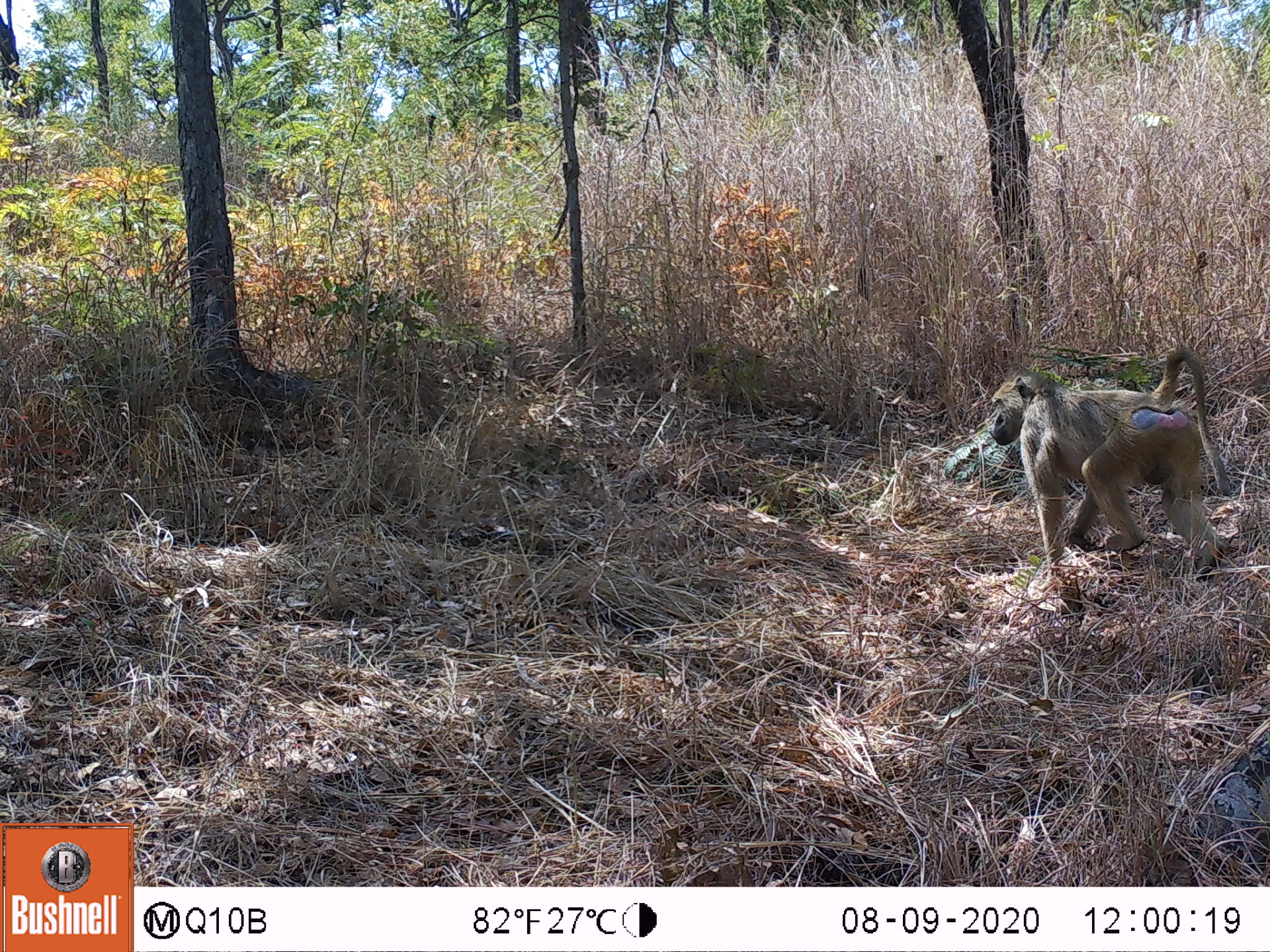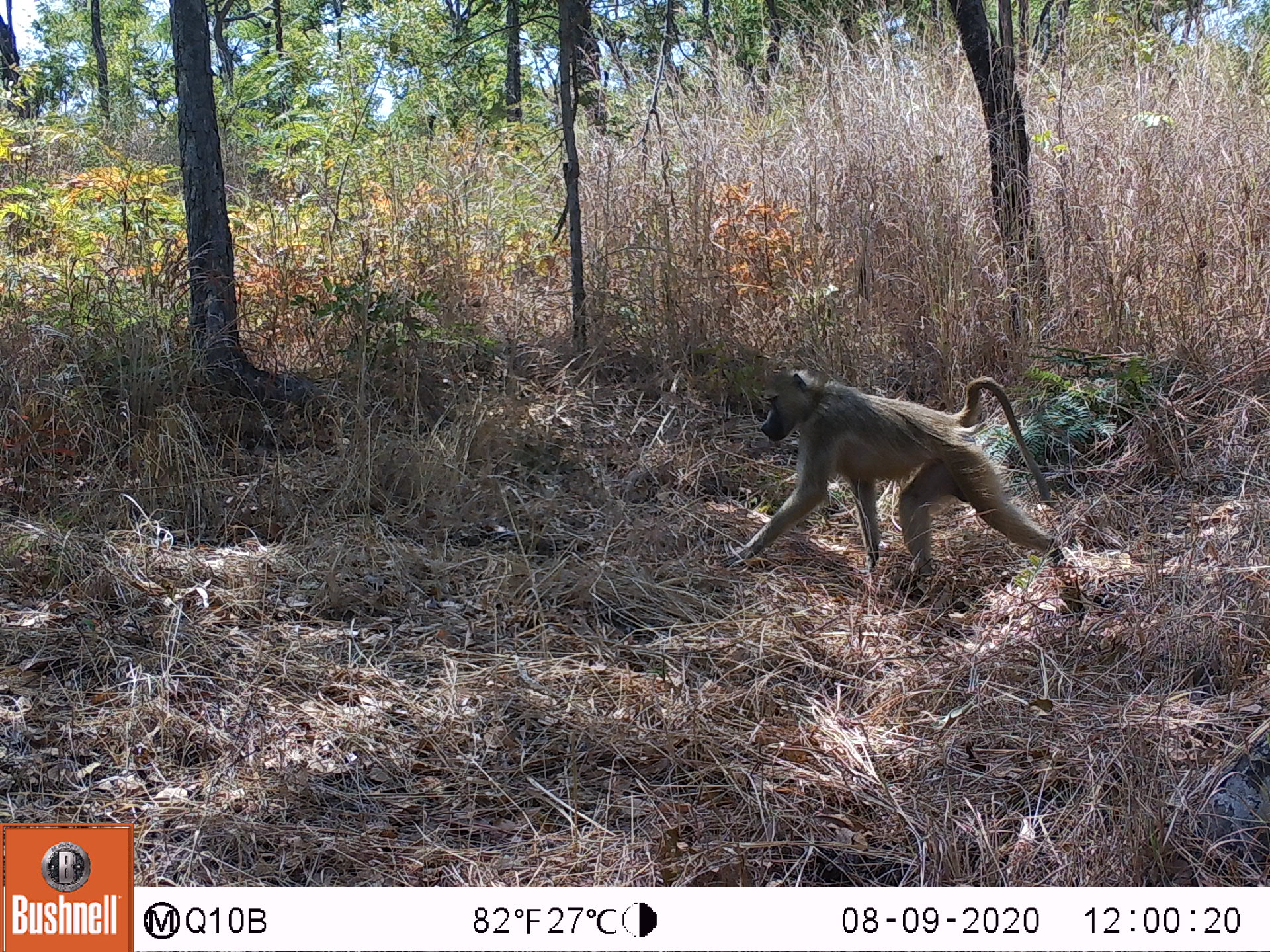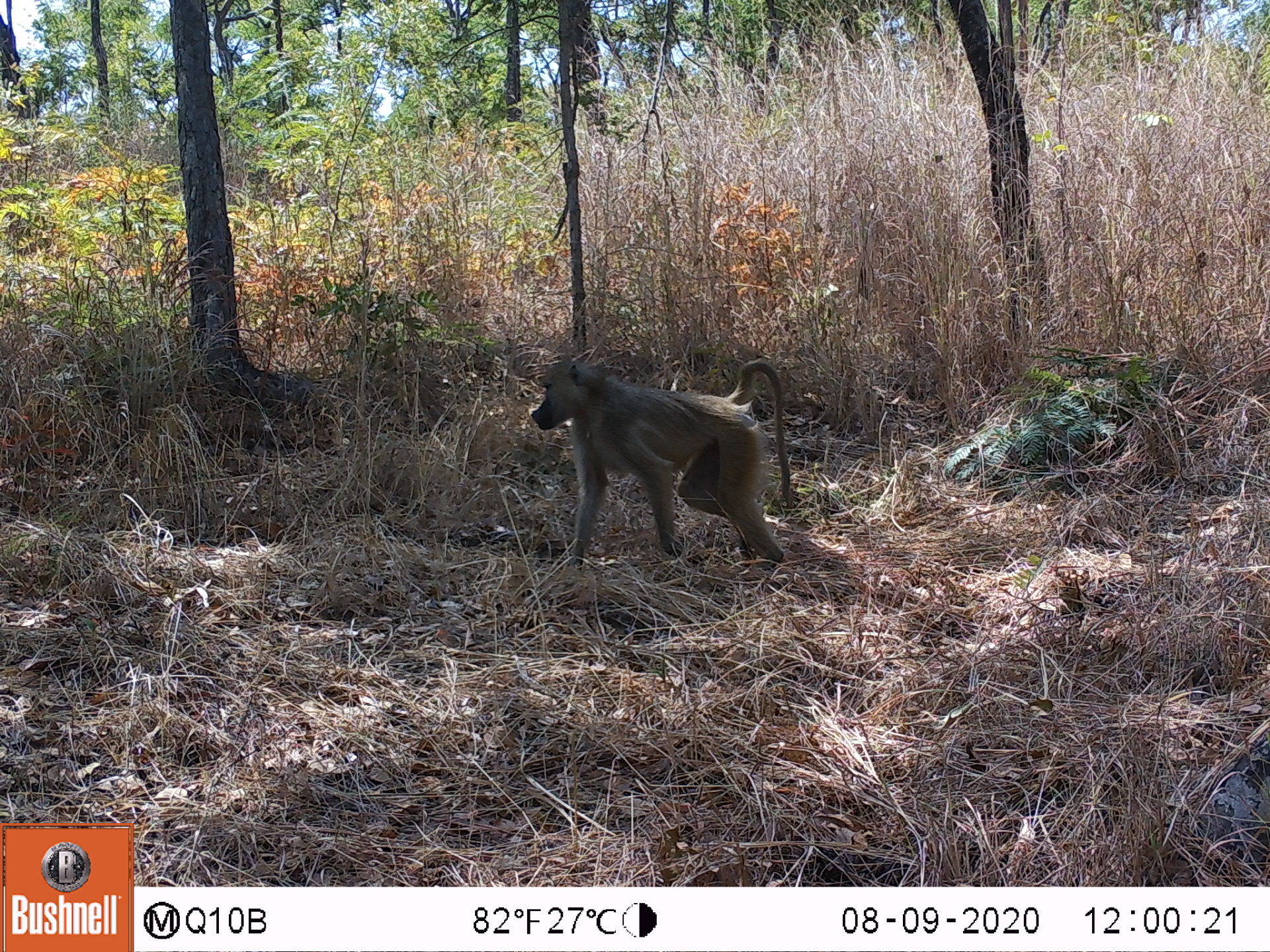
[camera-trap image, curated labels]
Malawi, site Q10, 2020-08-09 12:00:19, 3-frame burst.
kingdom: Animalia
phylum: Chordata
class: Mammalia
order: Primates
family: Cercopithecidae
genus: Papio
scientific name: Papio cynocephalus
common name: yellow baboon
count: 1